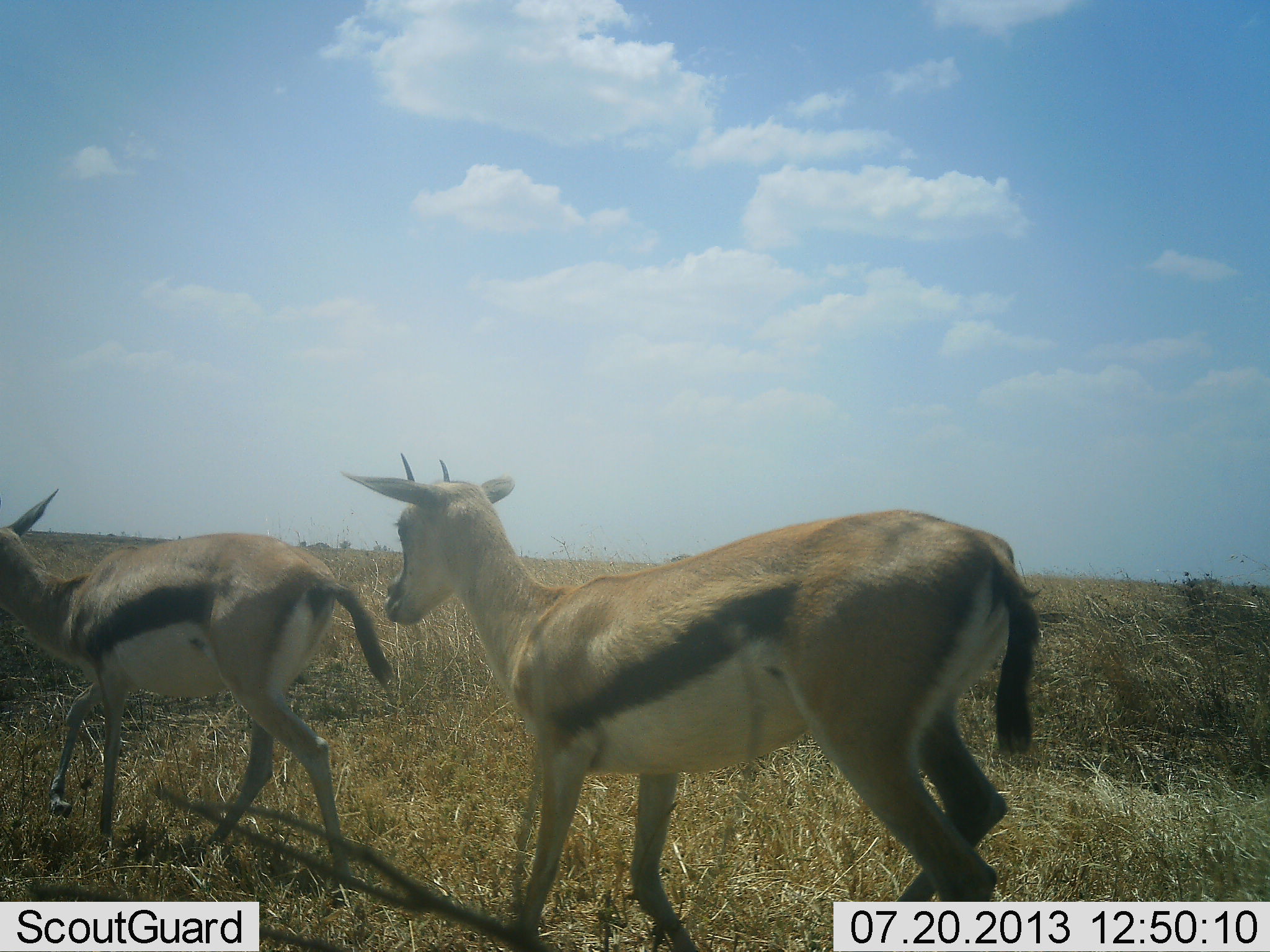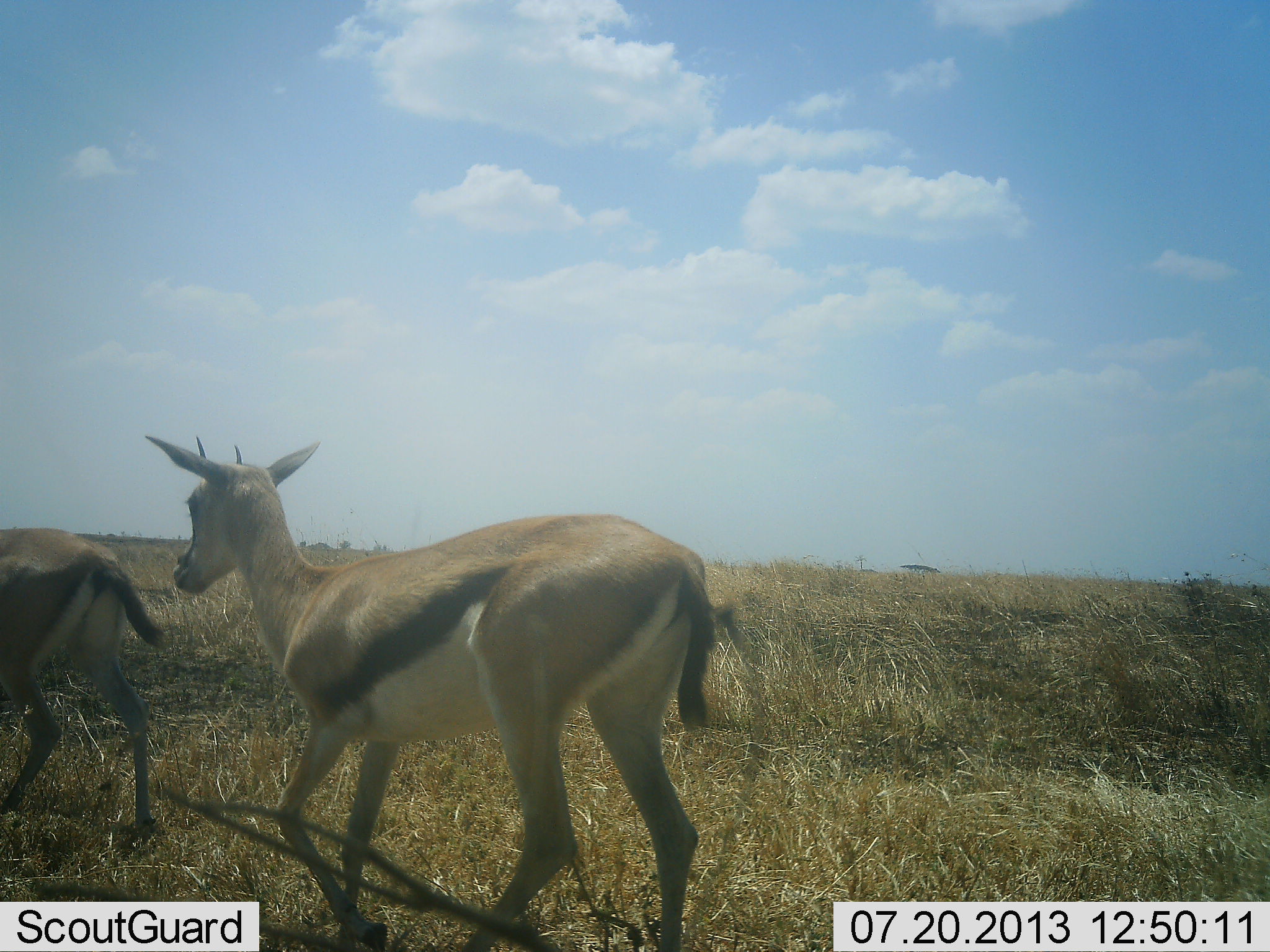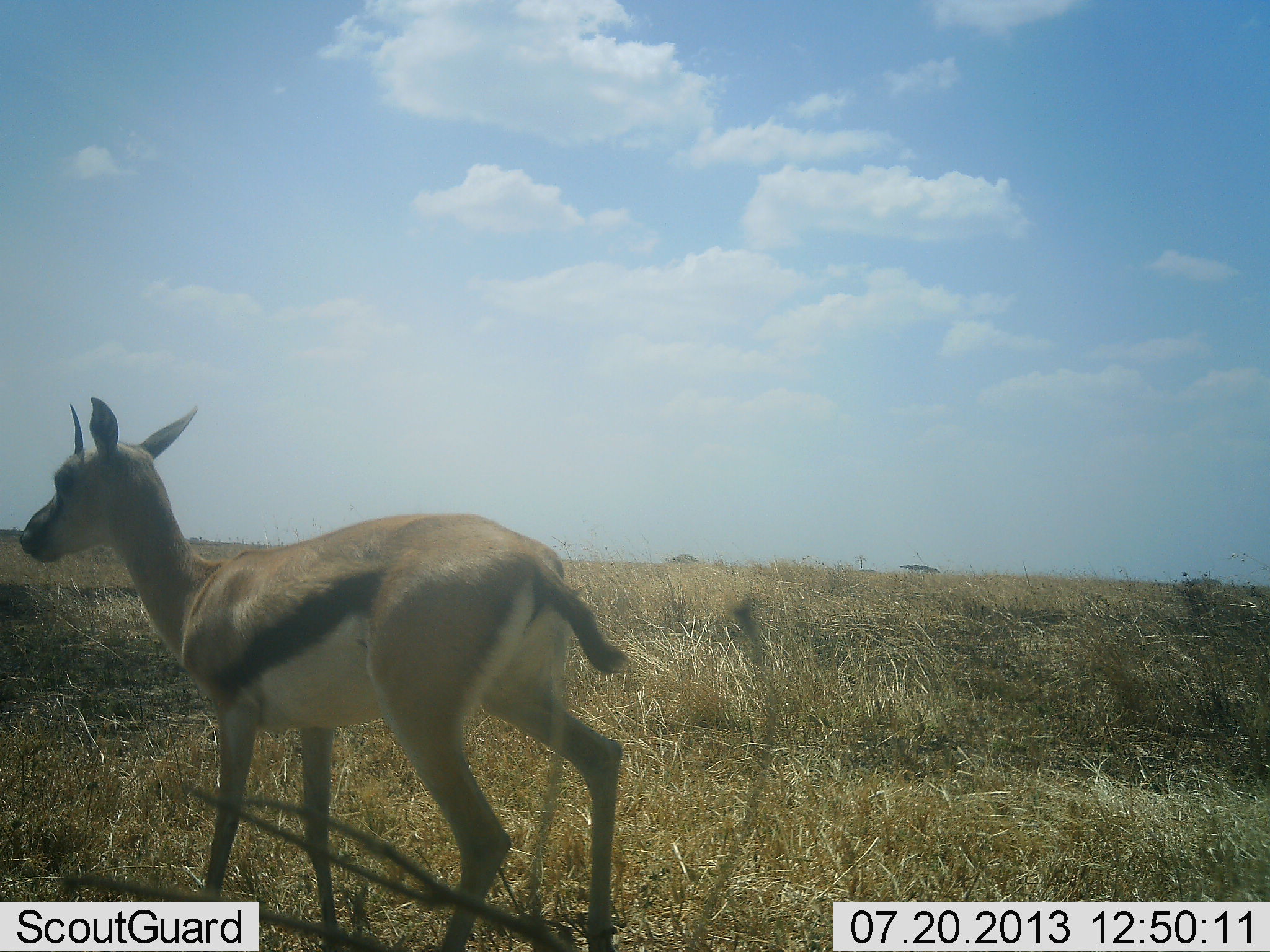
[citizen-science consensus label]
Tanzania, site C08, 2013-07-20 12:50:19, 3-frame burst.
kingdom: Animalia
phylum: Chordata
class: Mammalia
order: Artiodactyla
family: Bovidae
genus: Eudorcas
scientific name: Eudorcas thomsonii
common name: thomson's gazelle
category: gazellethomsons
Gazellethomsons (thomson's gazelle) (Eudorcas thomsonii), count 2. Behavior (volunteer vote fractions): standing 0%, resting 0%, moving 100%, interacting 0%. Young present (vote fraction): 0%. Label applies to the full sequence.